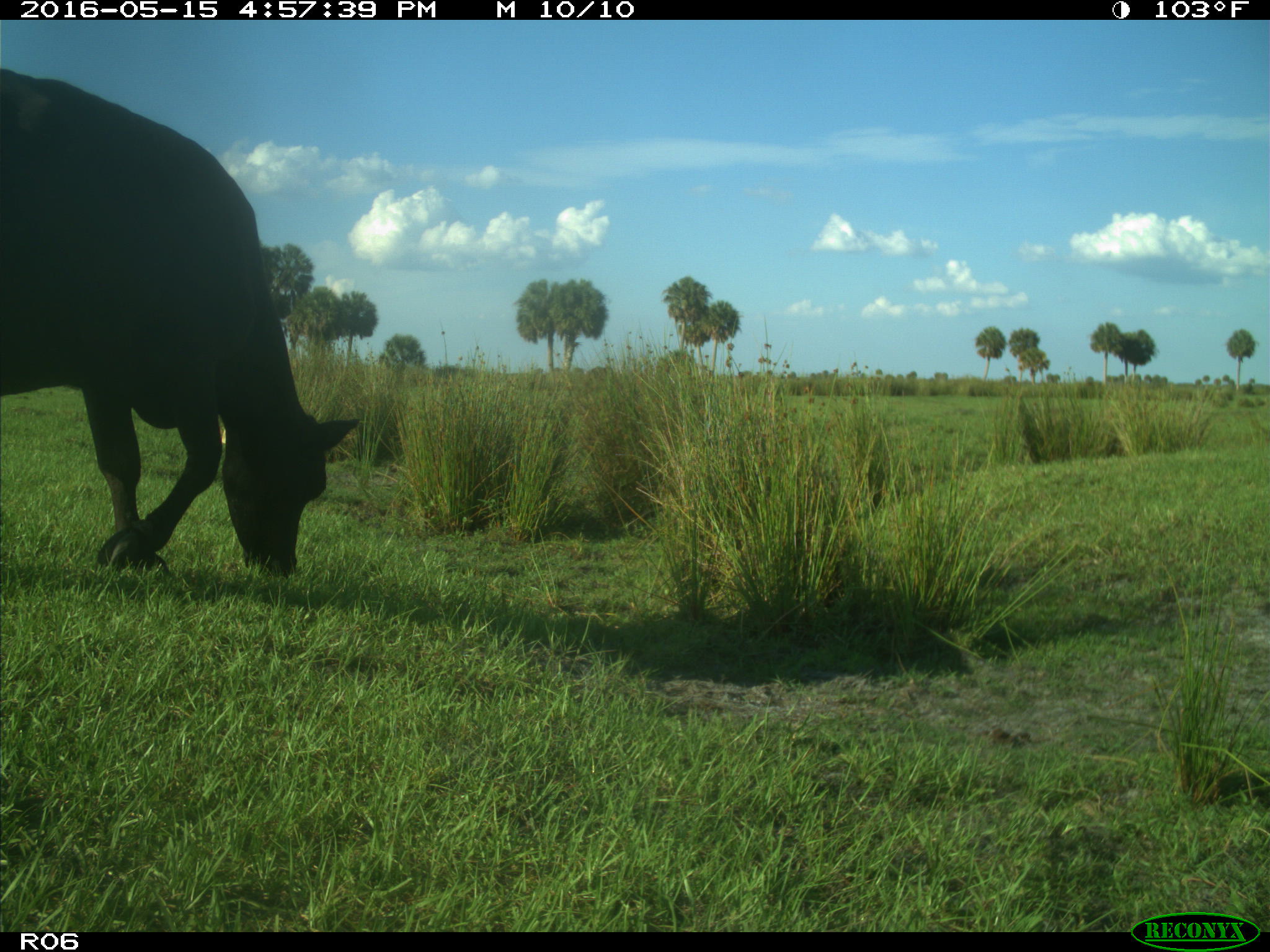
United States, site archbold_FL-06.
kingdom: Animalia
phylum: Chordata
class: Mammalia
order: Artiodactyla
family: Bovidae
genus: Bos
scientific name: Bos taurus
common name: domestic cow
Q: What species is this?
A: Bos taurus (domestic cow).